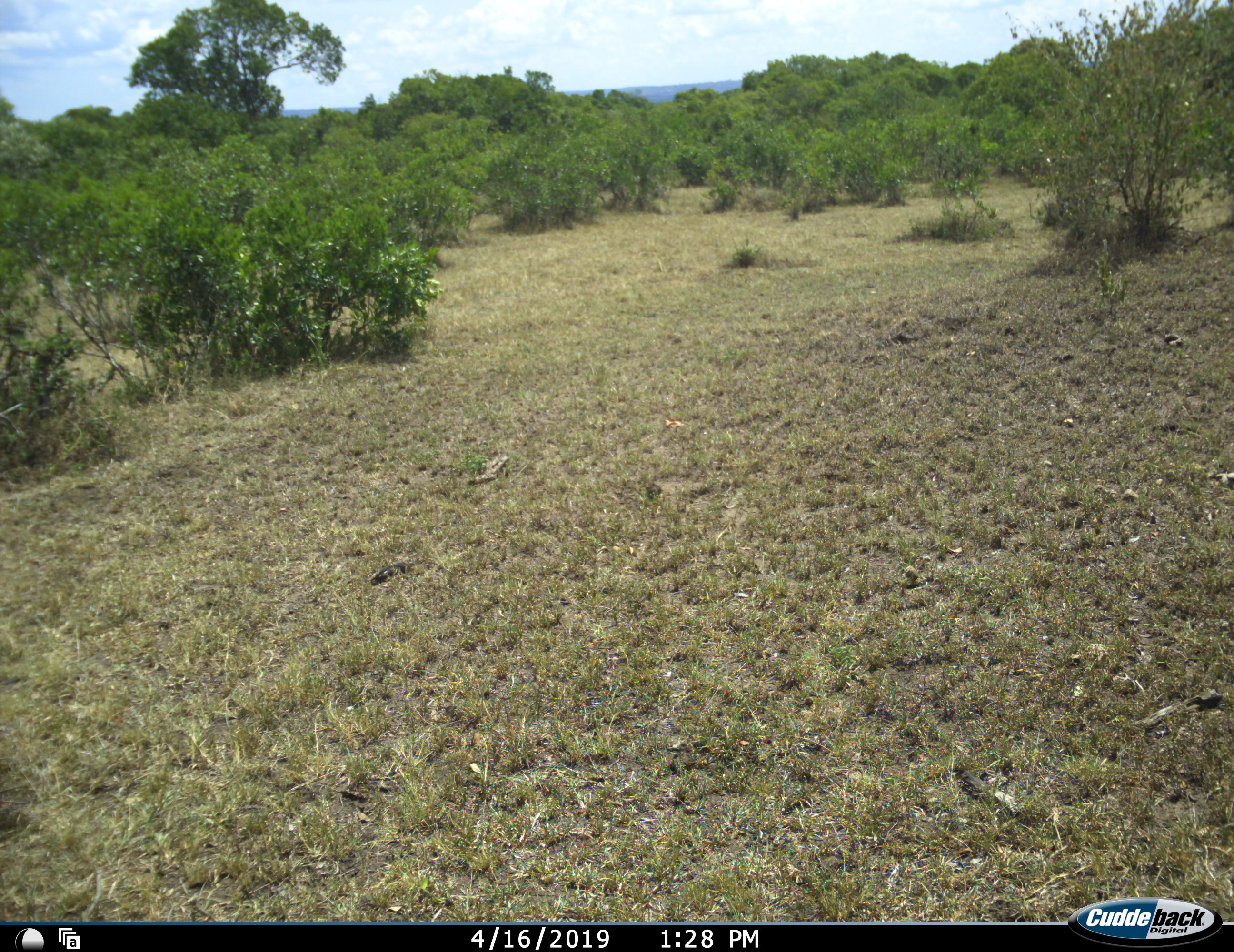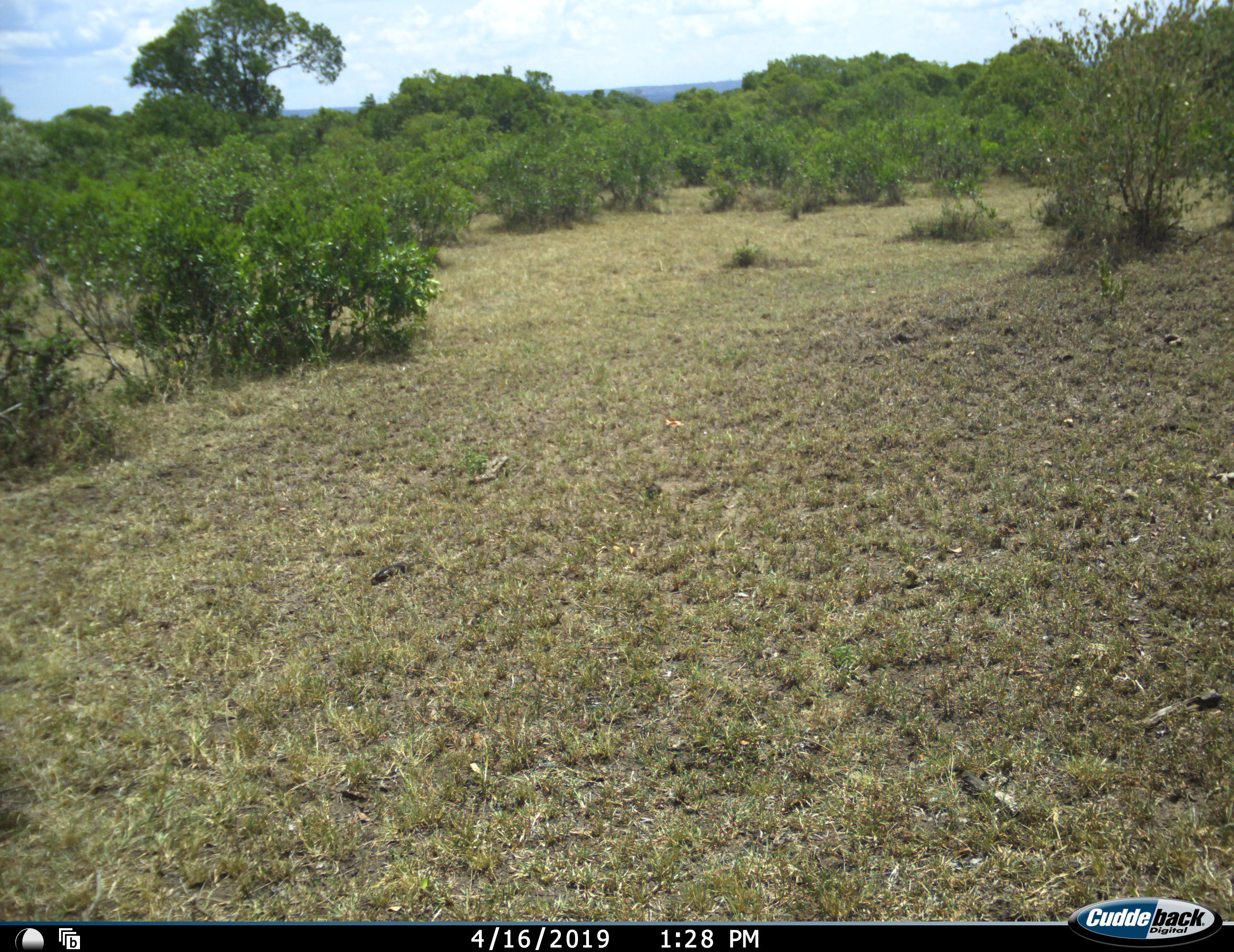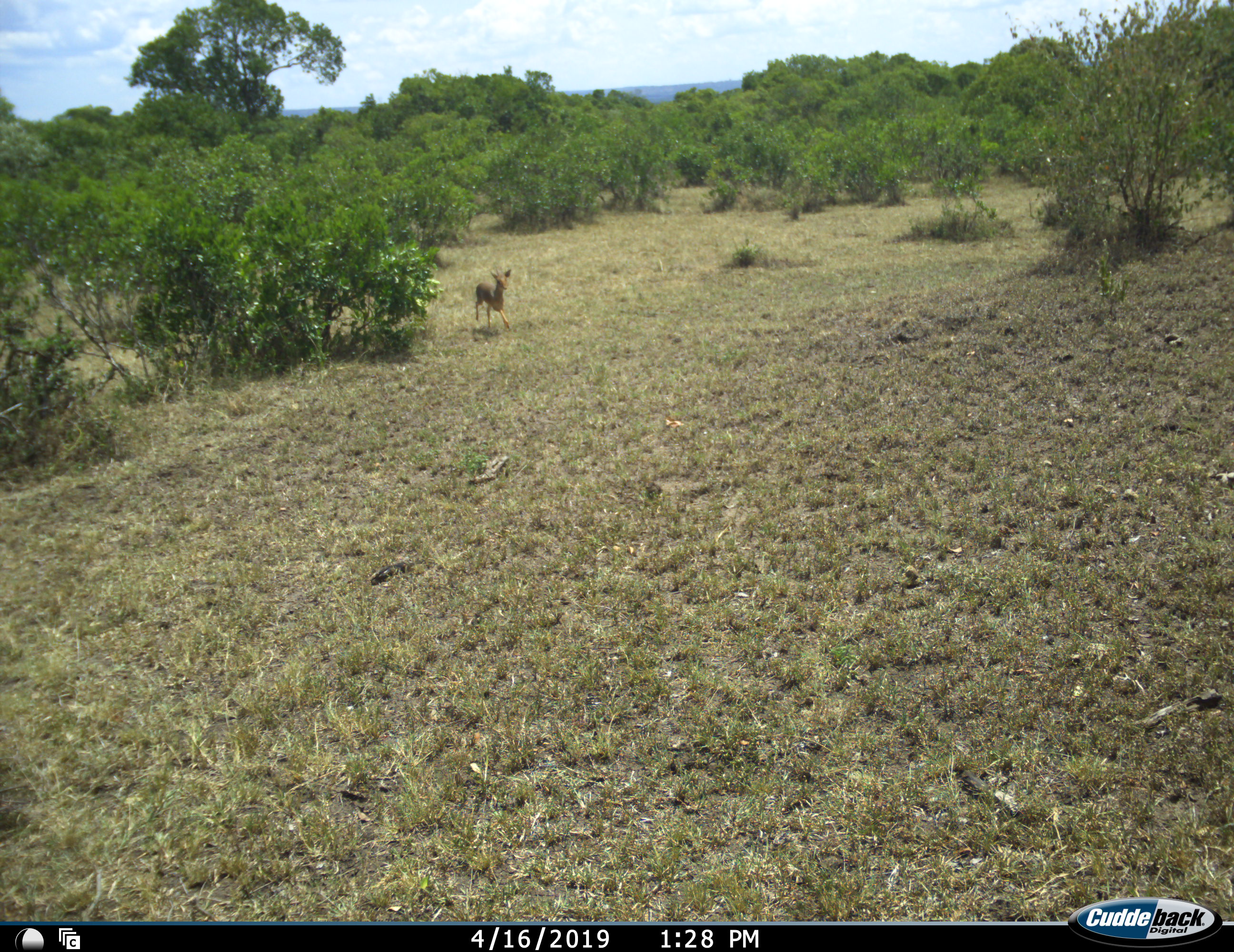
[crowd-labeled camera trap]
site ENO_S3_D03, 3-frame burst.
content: unidentified animal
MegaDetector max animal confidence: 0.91